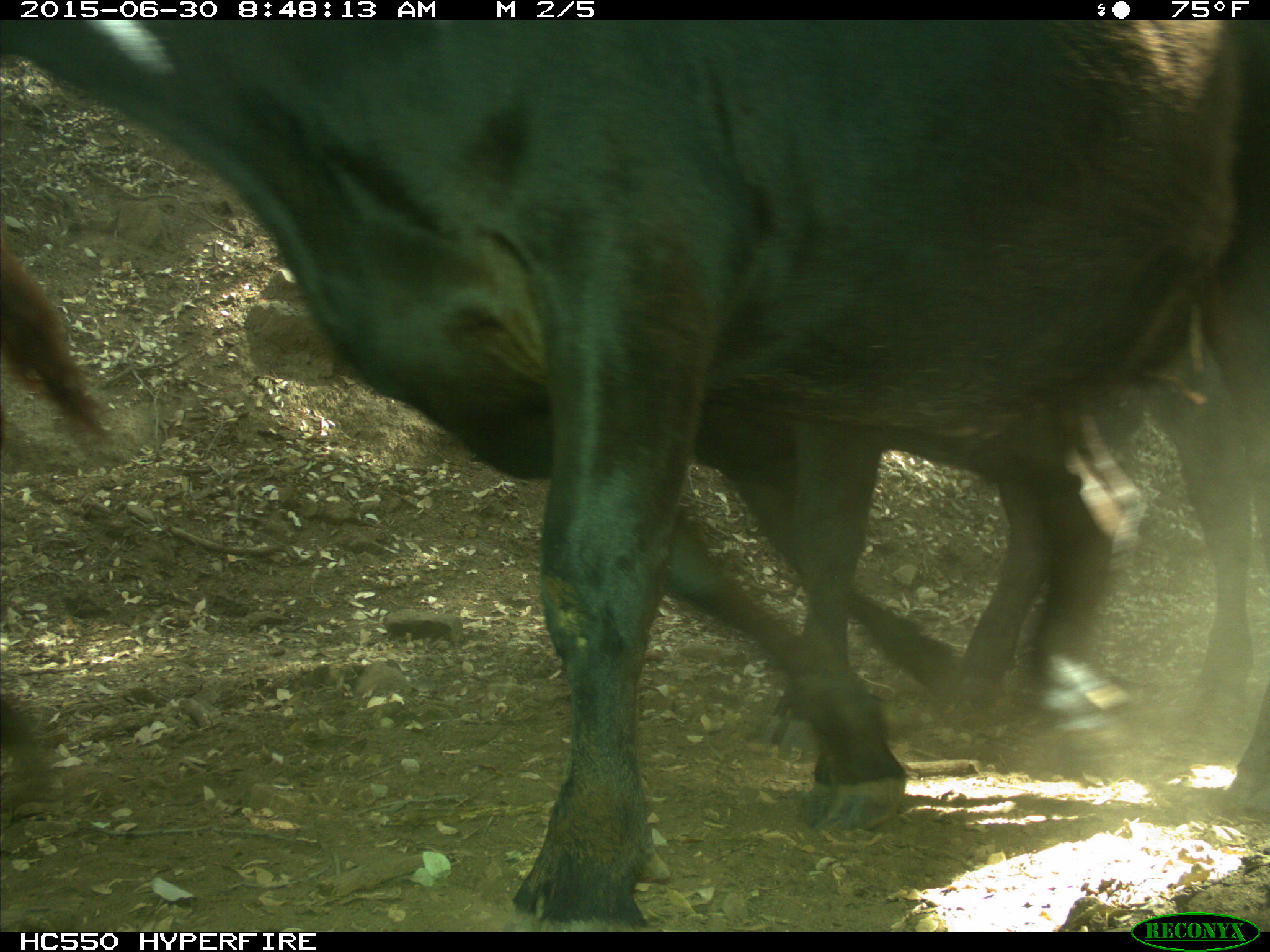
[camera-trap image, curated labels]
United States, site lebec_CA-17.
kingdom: Animalia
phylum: Chordata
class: Mammalia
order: Artiodactyla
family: Bovidae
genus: Bos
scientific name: Bos taurus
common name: domestic cow